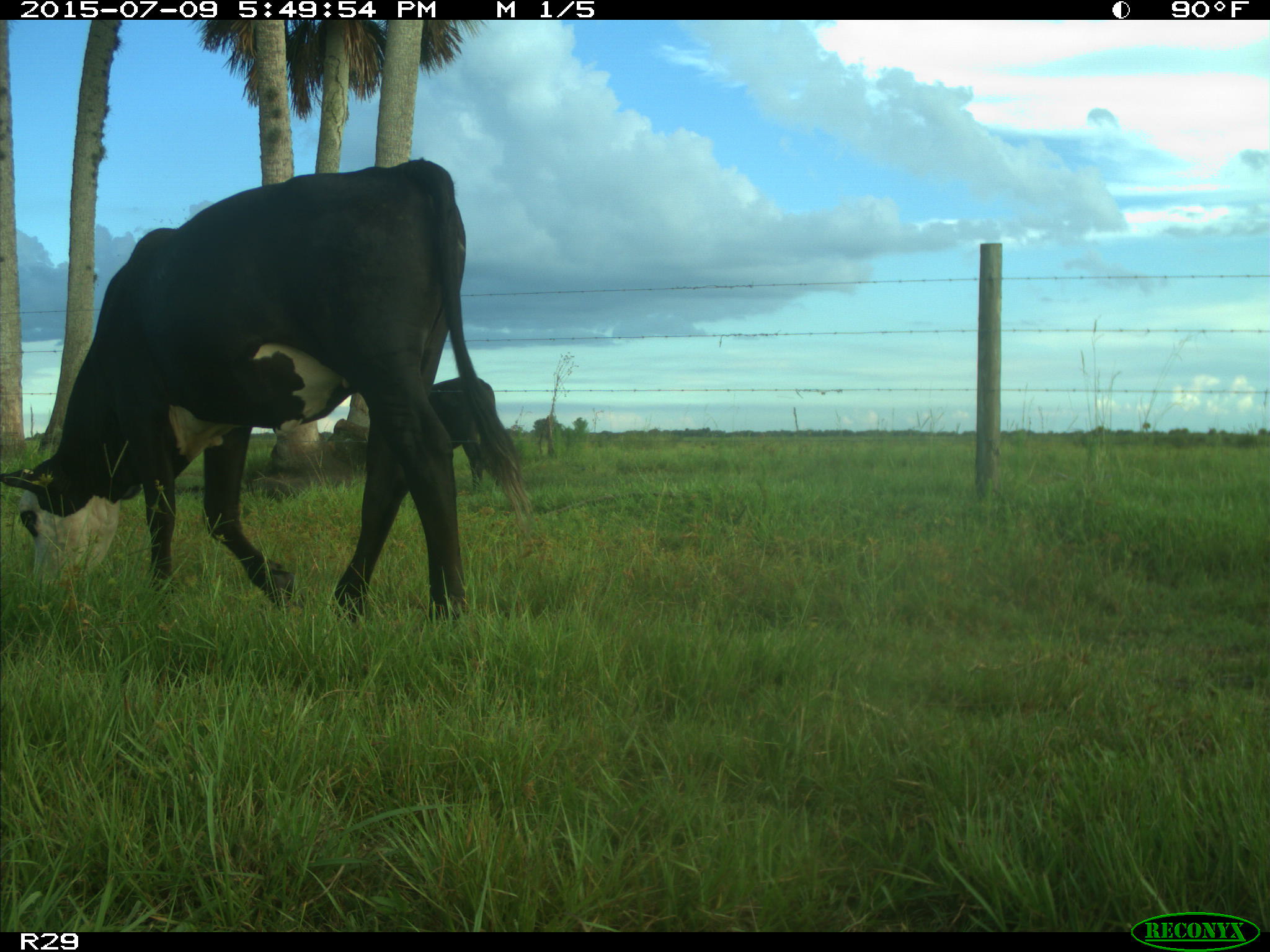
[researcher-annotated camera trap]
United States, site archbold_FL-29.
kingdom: Animalia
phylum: Chordata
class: Mammalia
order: Artiodactyla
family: Bovidae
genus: Bos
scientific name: Bos taurus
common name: domestic cow